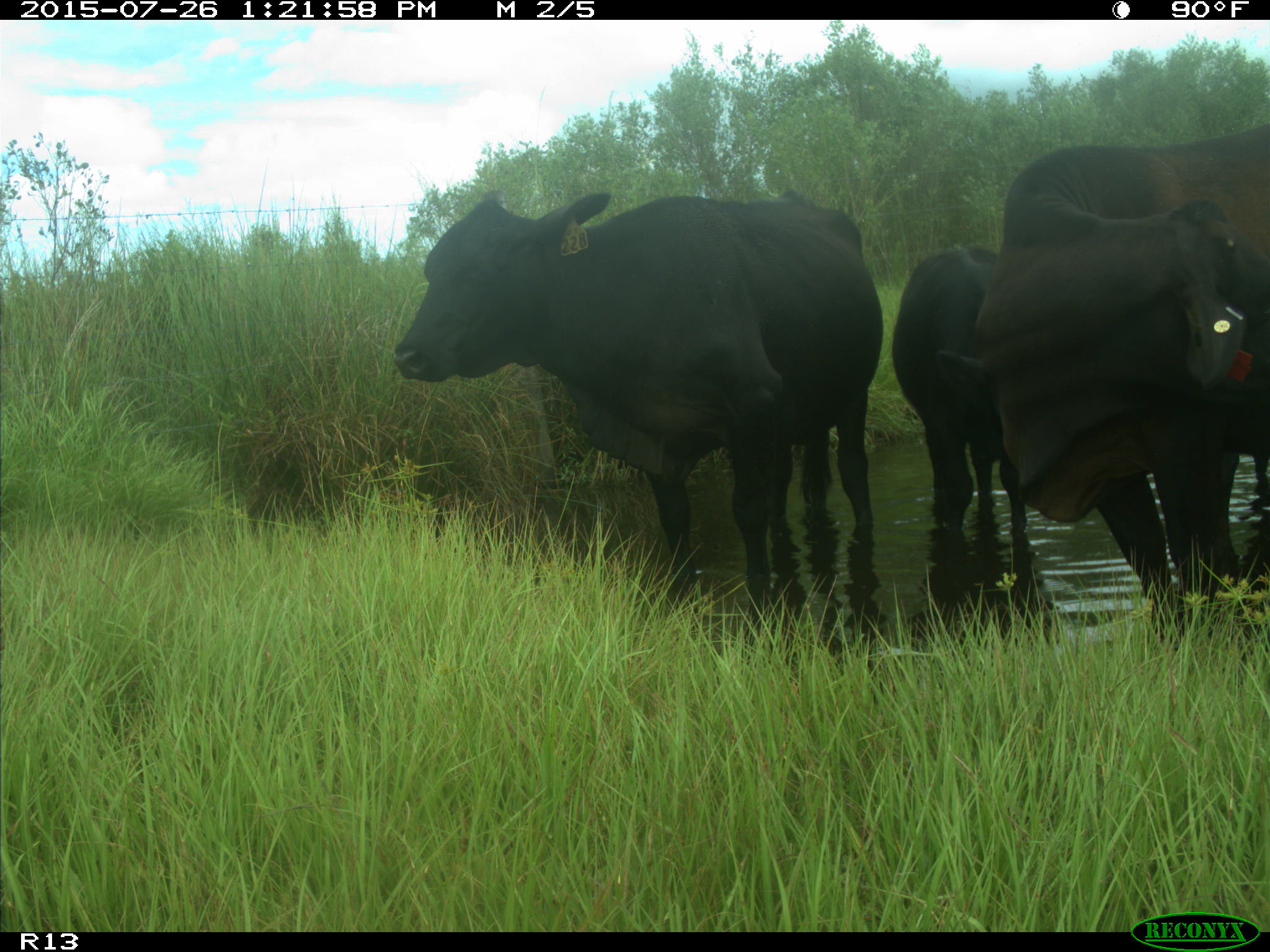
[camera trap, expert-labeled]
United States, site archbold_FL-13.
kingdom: Animalia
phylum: Chordata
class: Mammalia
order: Artiodactyla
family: Bovidae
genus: Bos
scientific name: Bos taurus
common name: domestic cow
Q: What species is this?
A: Bos taurus (domestic cow).